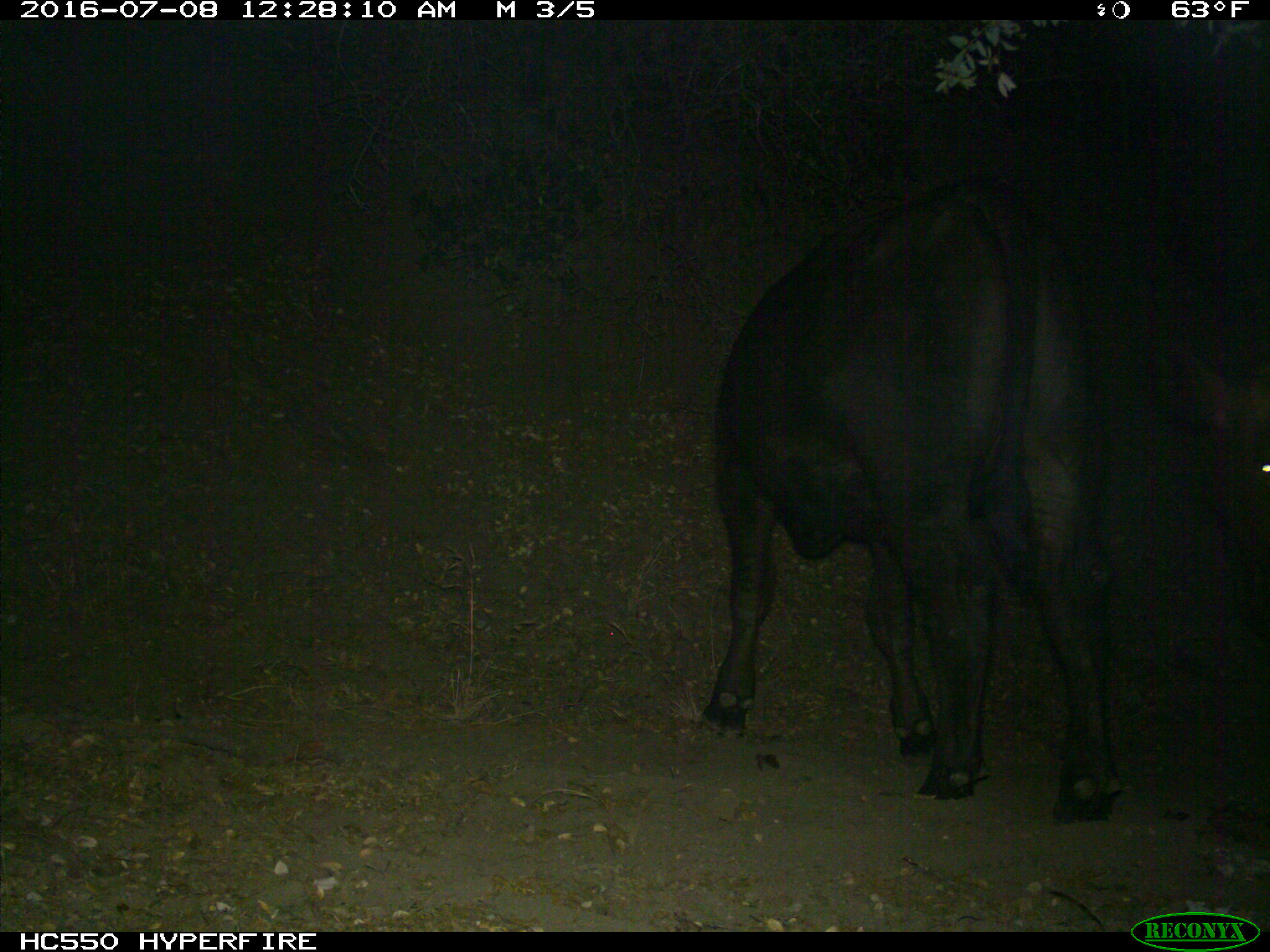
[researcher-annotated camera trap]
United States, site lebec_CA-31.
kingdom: Animalia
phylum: Chordata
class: Mammalia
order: Artiodactyla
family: Bovidae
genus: Bos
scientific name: Bos taurus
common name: domestic cow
Bos taurus (domestic cow).